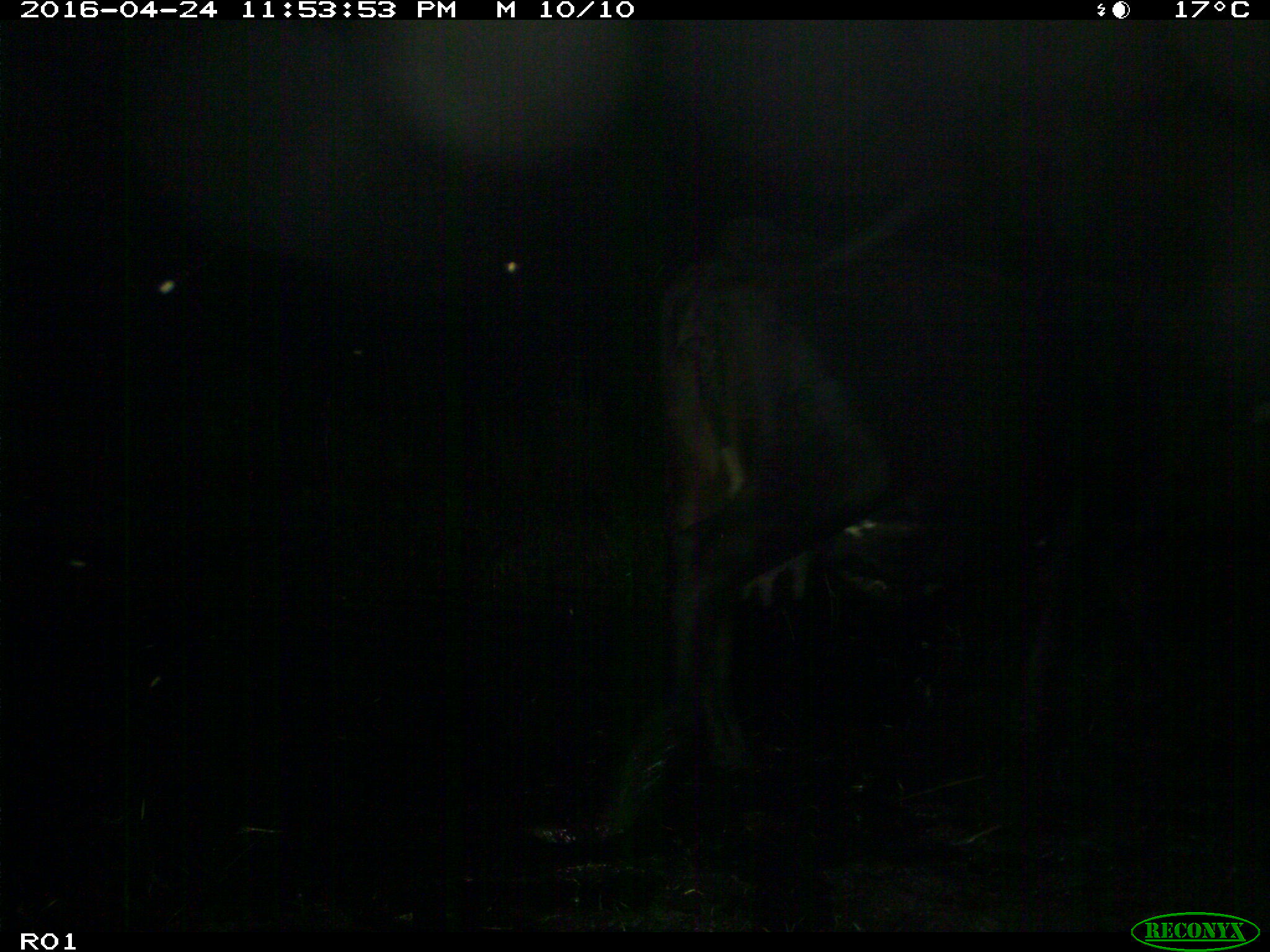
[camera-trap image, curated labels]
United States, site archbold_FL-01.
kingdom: Animalia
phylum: Chordata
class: Mammalia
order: Artiodactyla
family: Bovidae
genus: Bos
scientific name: Bos taurus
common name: domestic cow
Bos taurus (domestic cow).